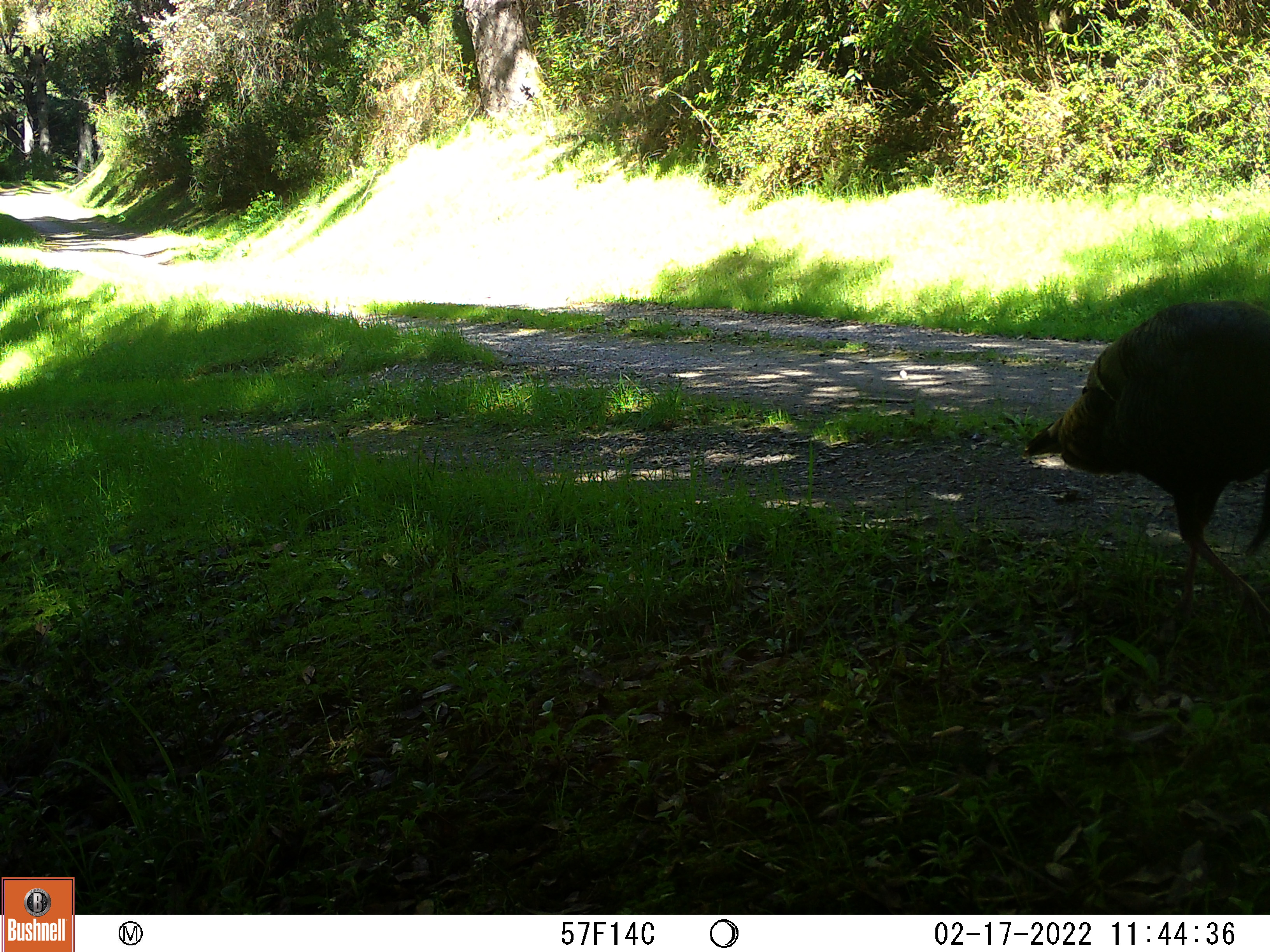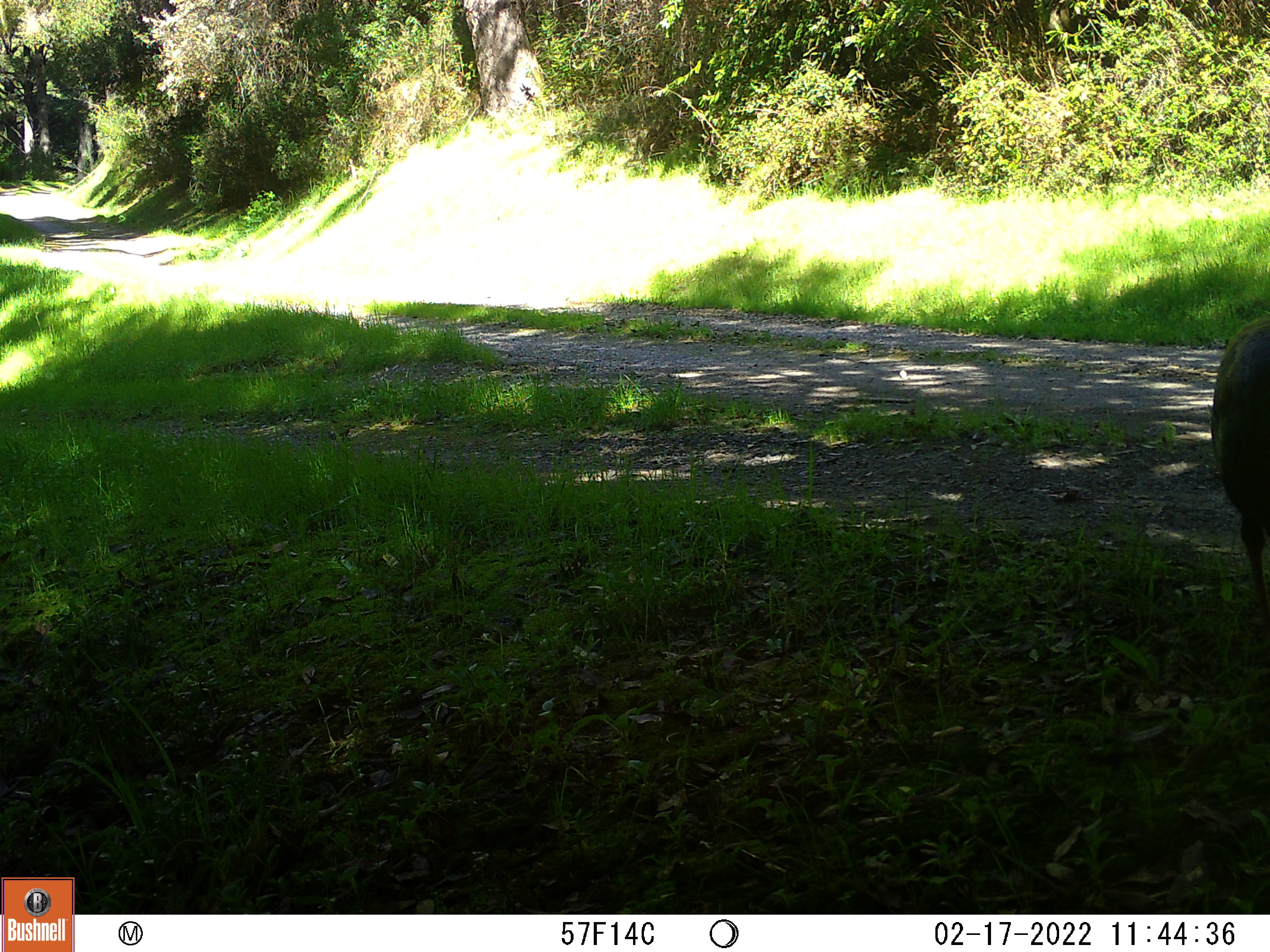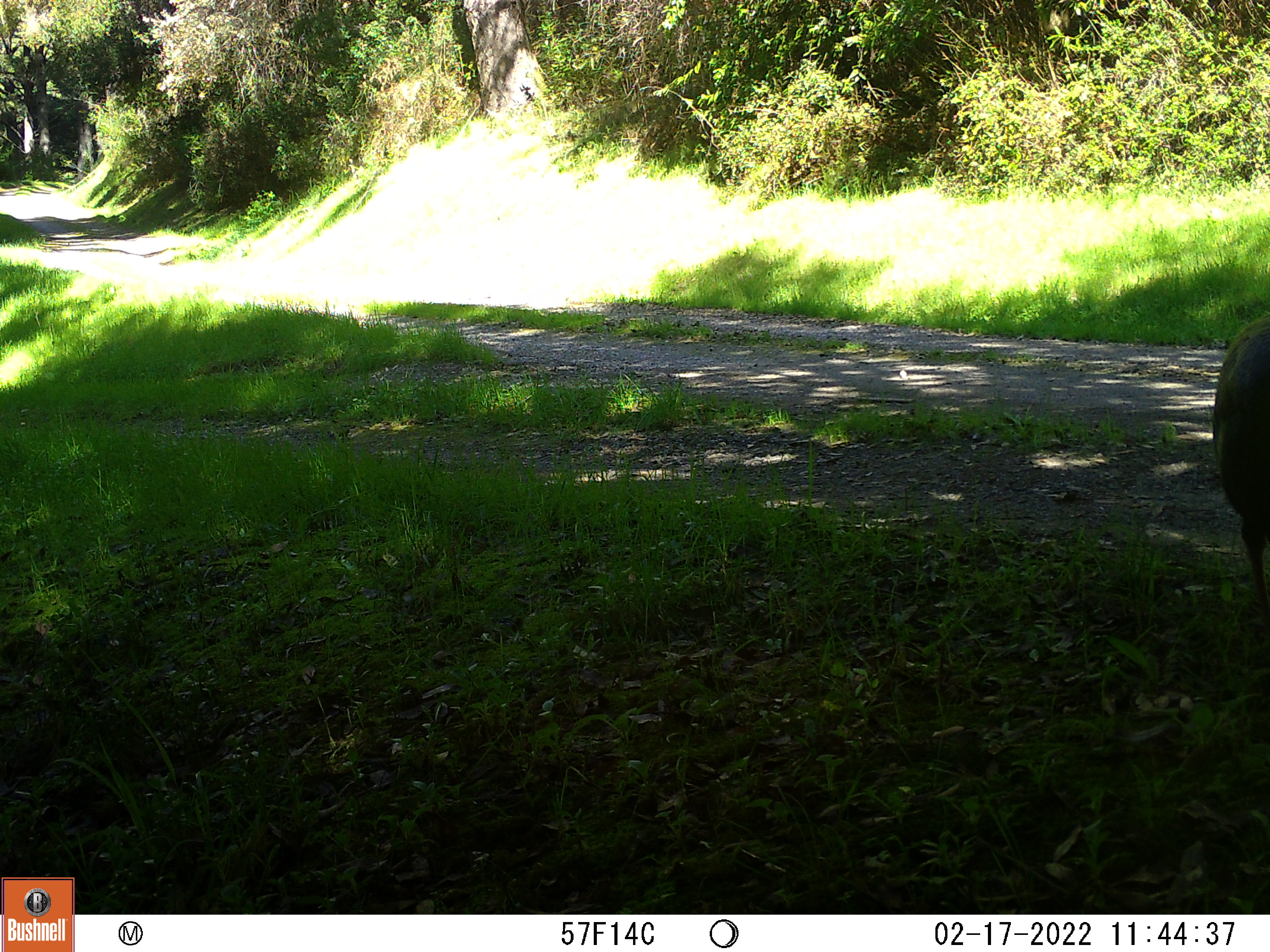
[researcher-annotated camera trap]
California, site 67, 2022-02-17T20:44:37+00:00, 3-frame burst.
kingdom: Animalia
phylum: Chordata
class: Aves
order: Galliformes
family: Phasianidae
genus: Meleagris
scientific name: Meleagris gallopavo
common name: turkey